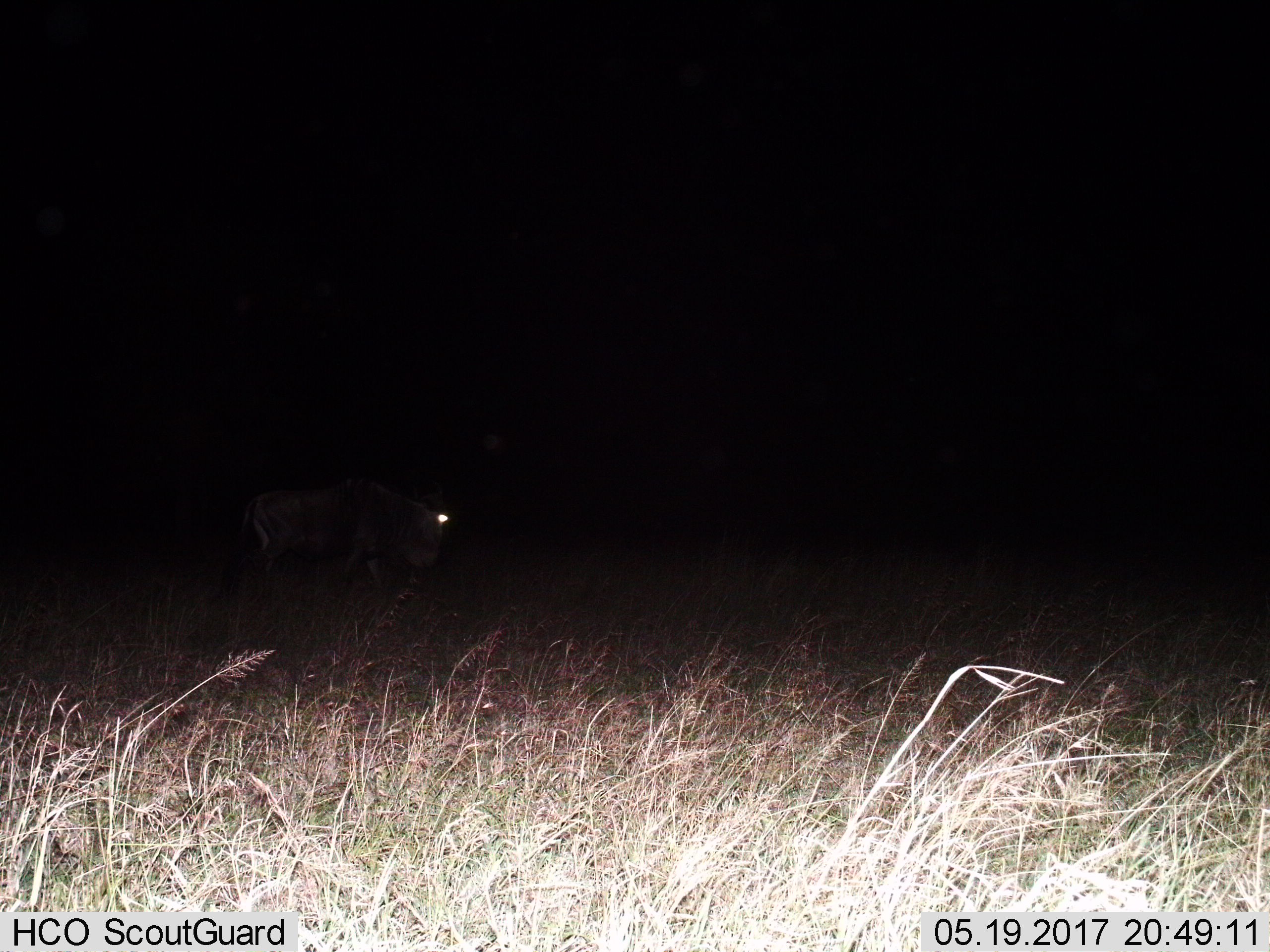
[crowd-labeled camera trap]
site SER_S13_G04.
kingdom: Animalia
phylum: Chordata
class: Mammalia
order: Artiodactyla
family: Bovidae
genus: Connochaetes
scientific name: Connochaetes taurinus taurinus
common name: blue wildebeest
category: wildebeestblue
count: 1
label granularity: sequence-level